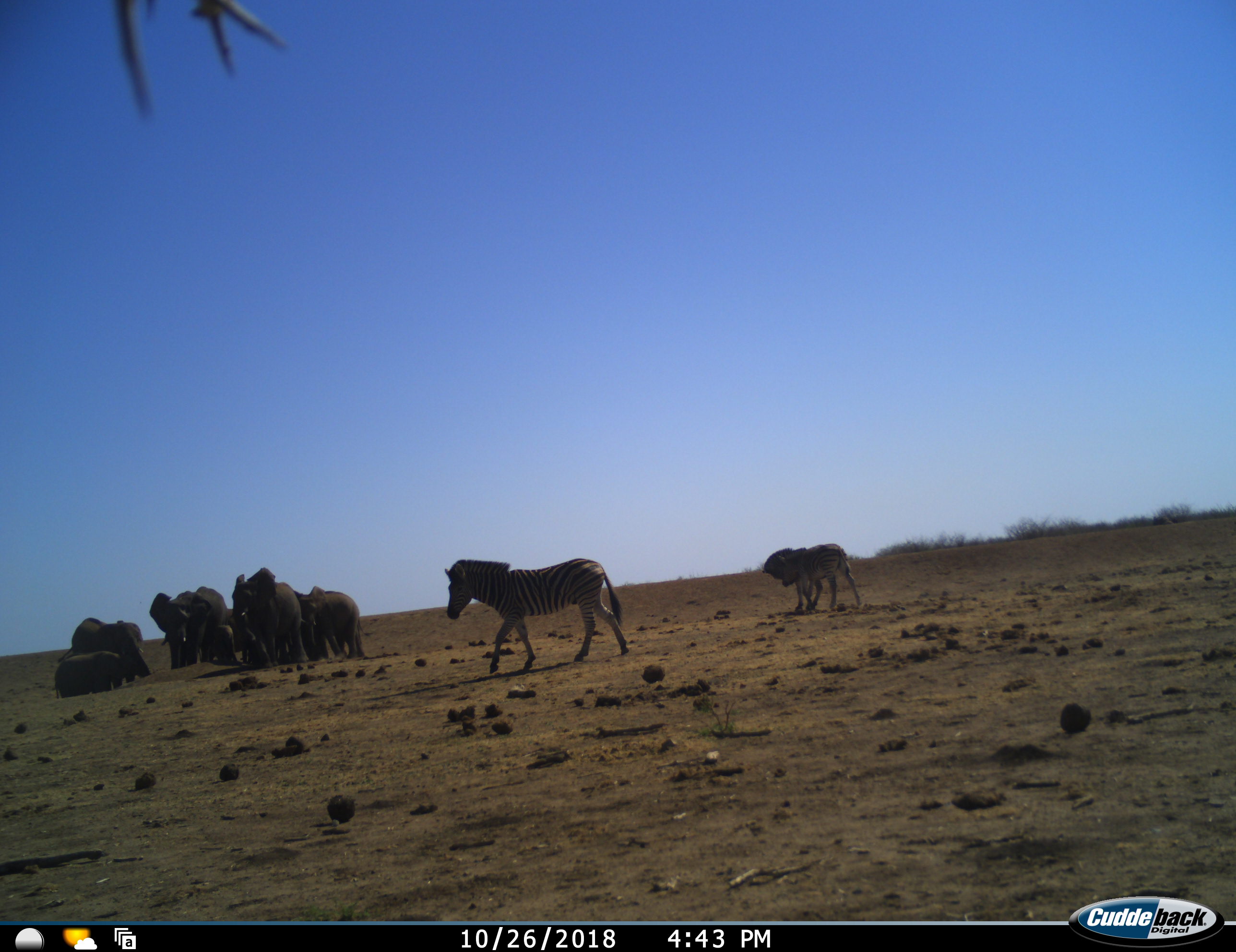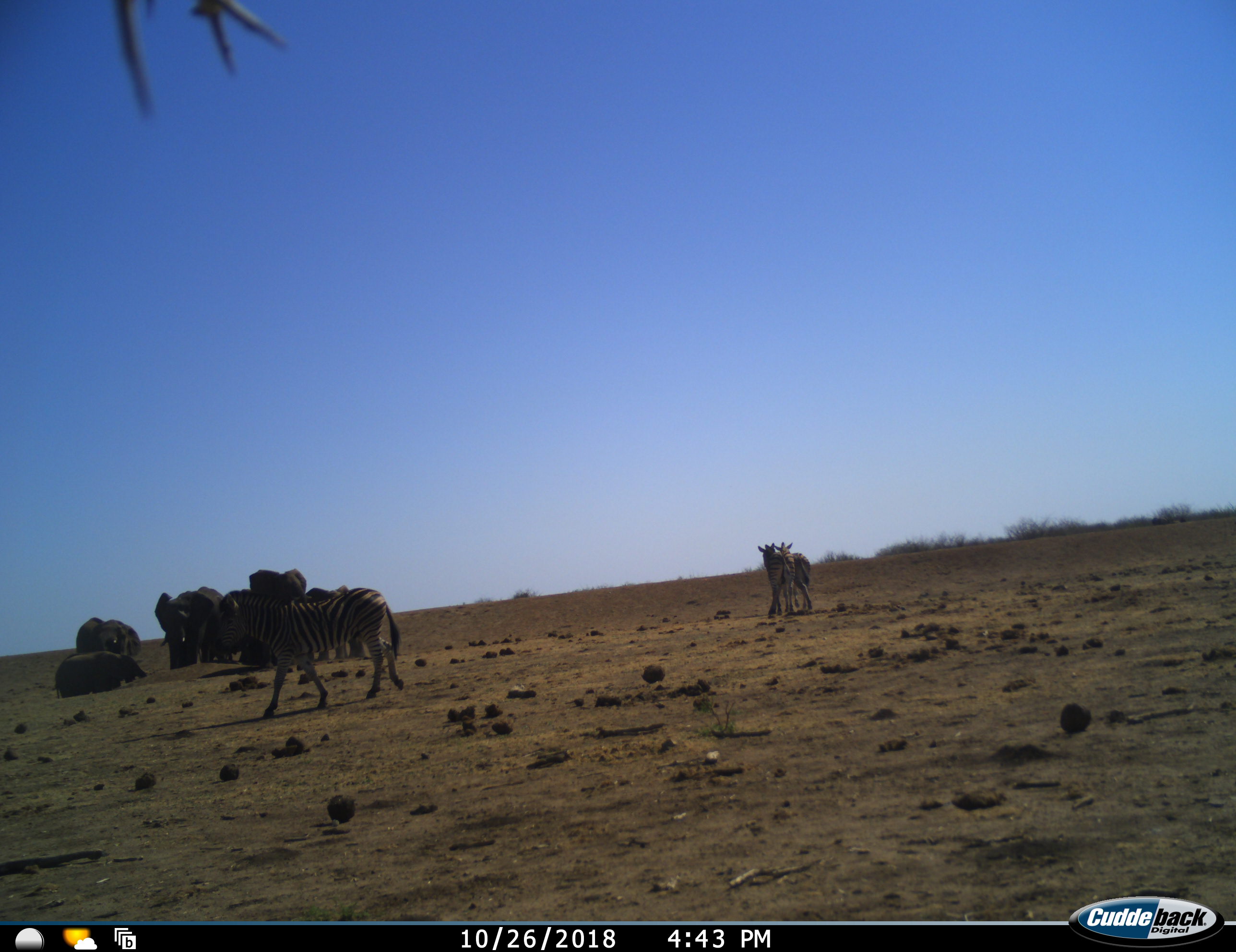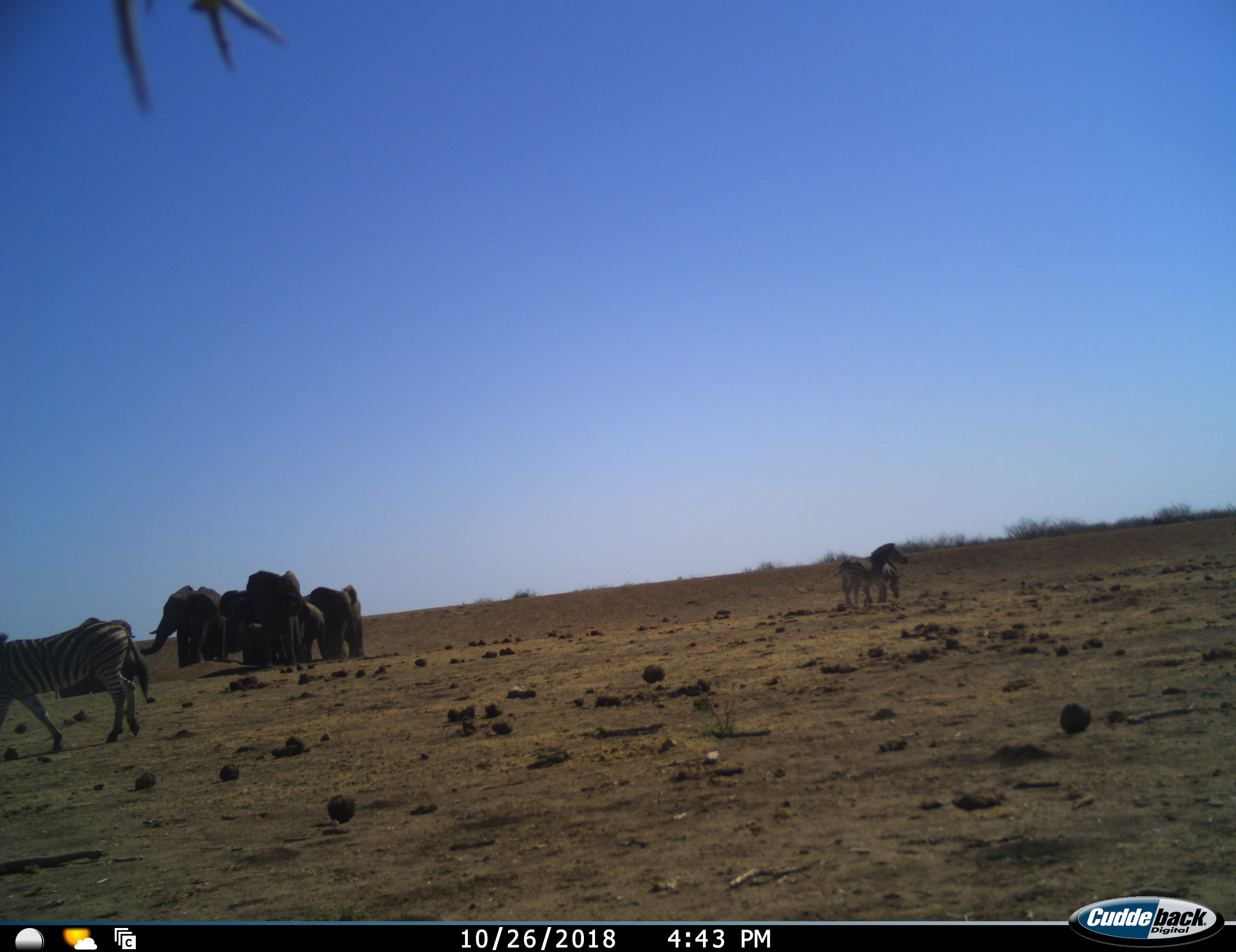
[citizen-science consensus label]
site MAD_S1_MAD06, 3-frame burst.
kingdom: Animalia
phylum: Chordata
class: Mammalia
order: Proboscidea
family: Elephantidae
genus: Loxodonta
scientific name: Loxodonta africana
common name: african bush elephant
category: elephant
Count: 9.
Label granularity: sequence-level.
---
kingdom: Animalia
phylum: Chordata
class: Mammalia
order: Perissodactyla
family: Equidae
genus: Equus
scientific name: Equus quagga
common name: plains zebra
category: zebraplains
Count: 3.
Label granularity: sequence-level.